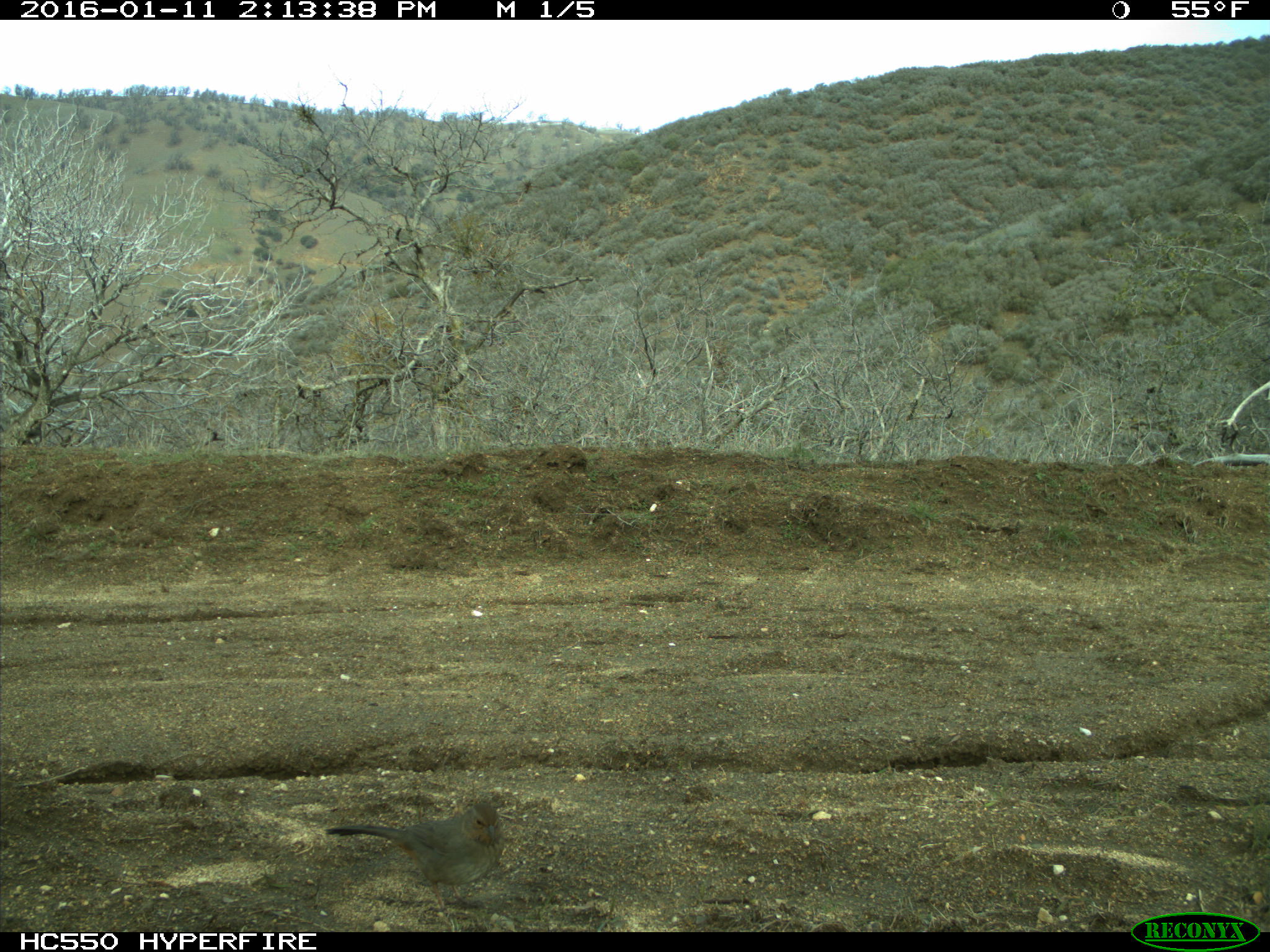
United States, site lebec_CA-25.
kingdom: Animalia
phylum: Chordata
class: Aves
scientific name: Aves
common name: birds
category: unidentified bird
Unidentified bird (birds) (Aves).